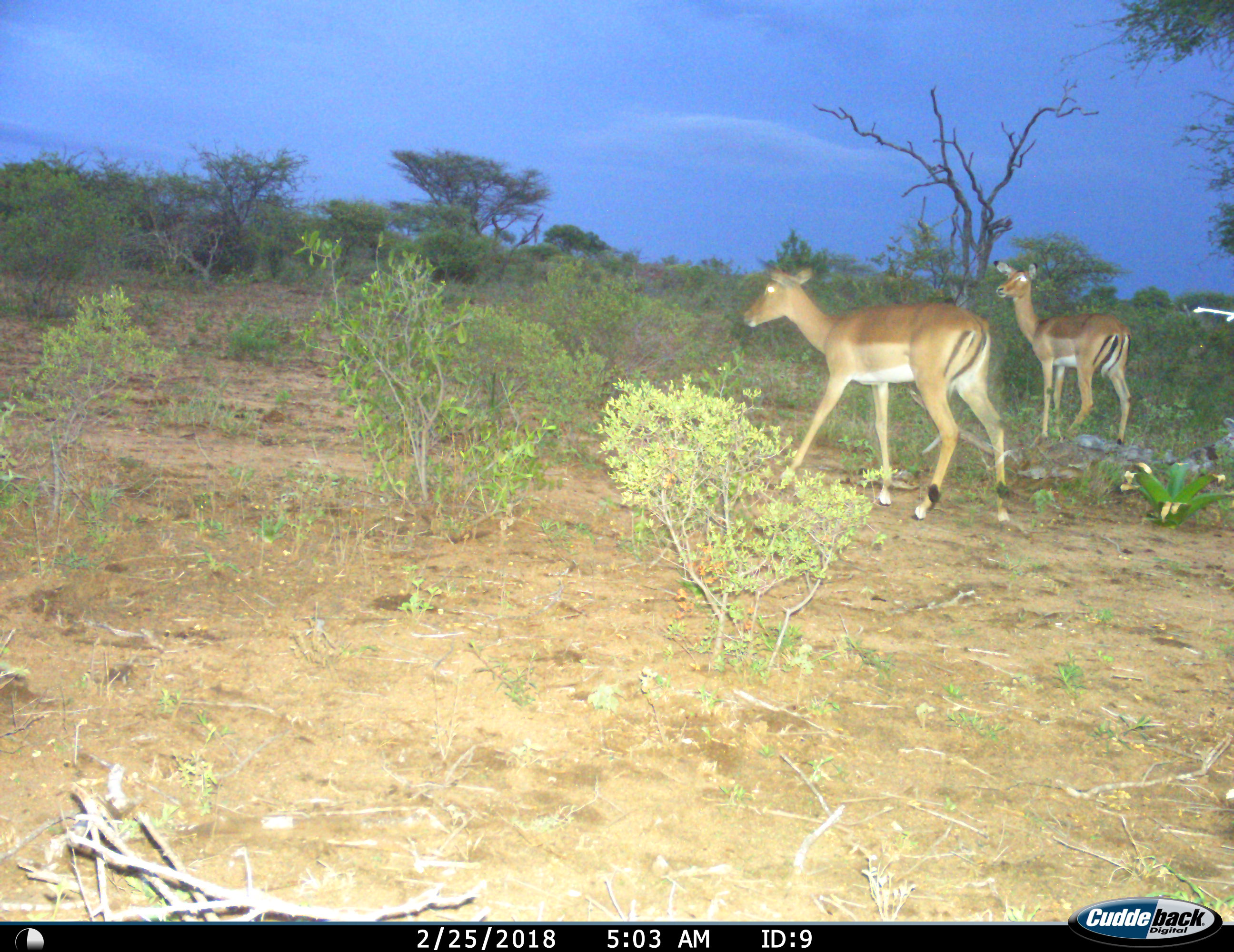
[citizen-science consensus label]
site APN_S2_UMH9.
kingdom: Animalia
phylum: Chordata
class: Mammalia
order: Artiodactyla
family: Bovidae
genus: Aepyceros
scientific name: Aepyceros melampus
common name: impala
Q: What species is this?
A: Impala (Aepyceros melampus).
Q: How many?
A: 2.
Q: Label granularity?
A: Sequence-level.